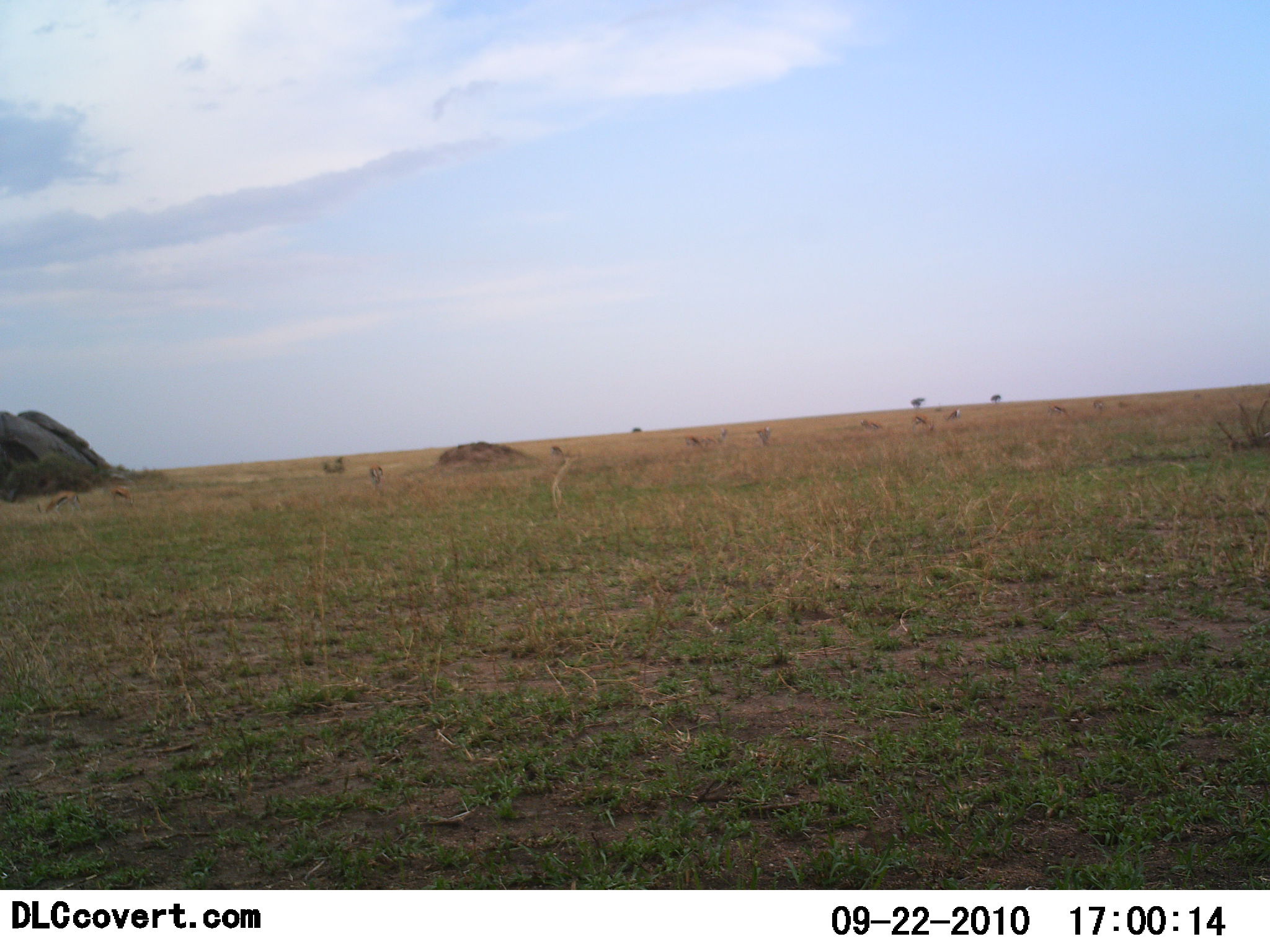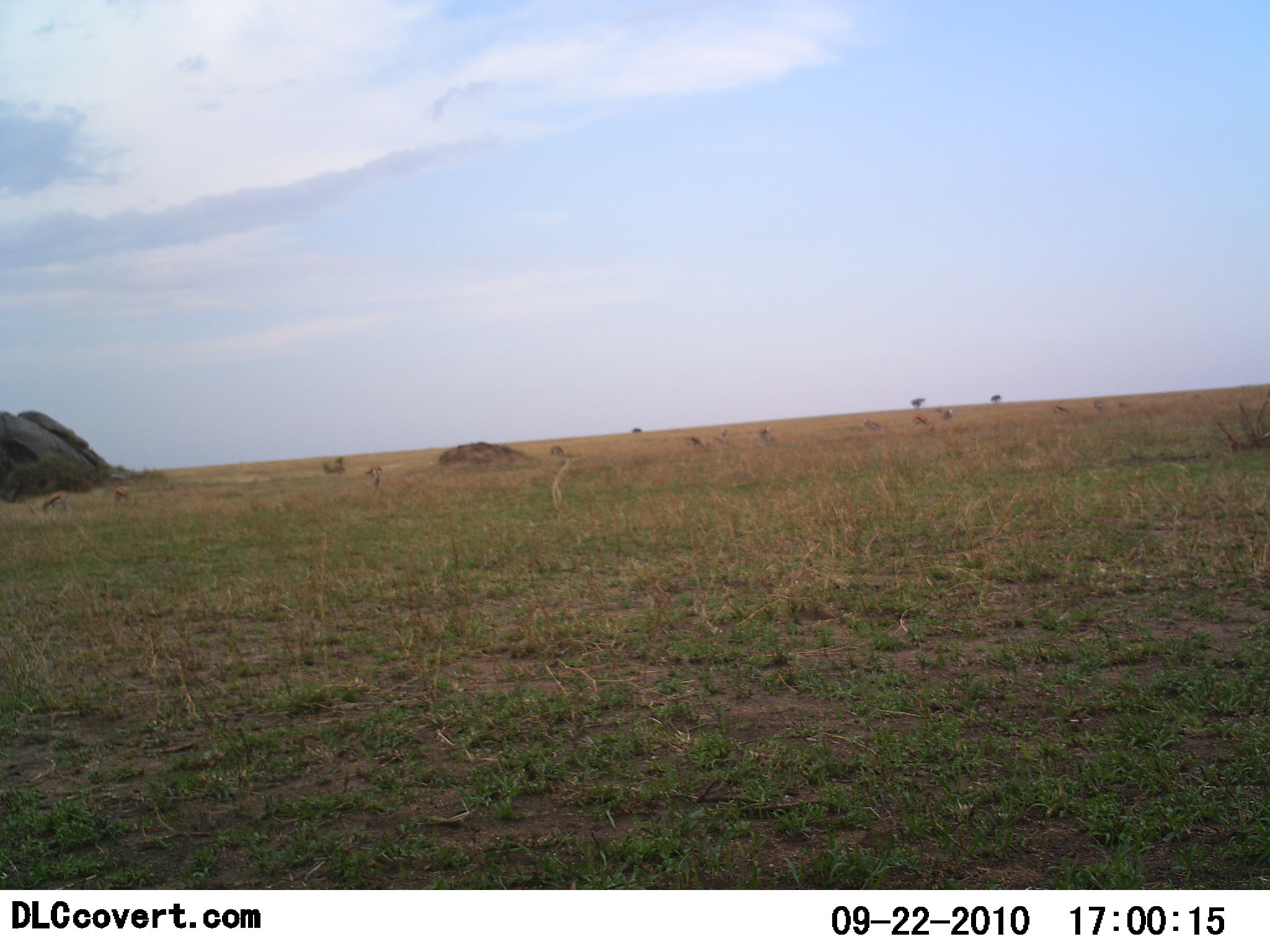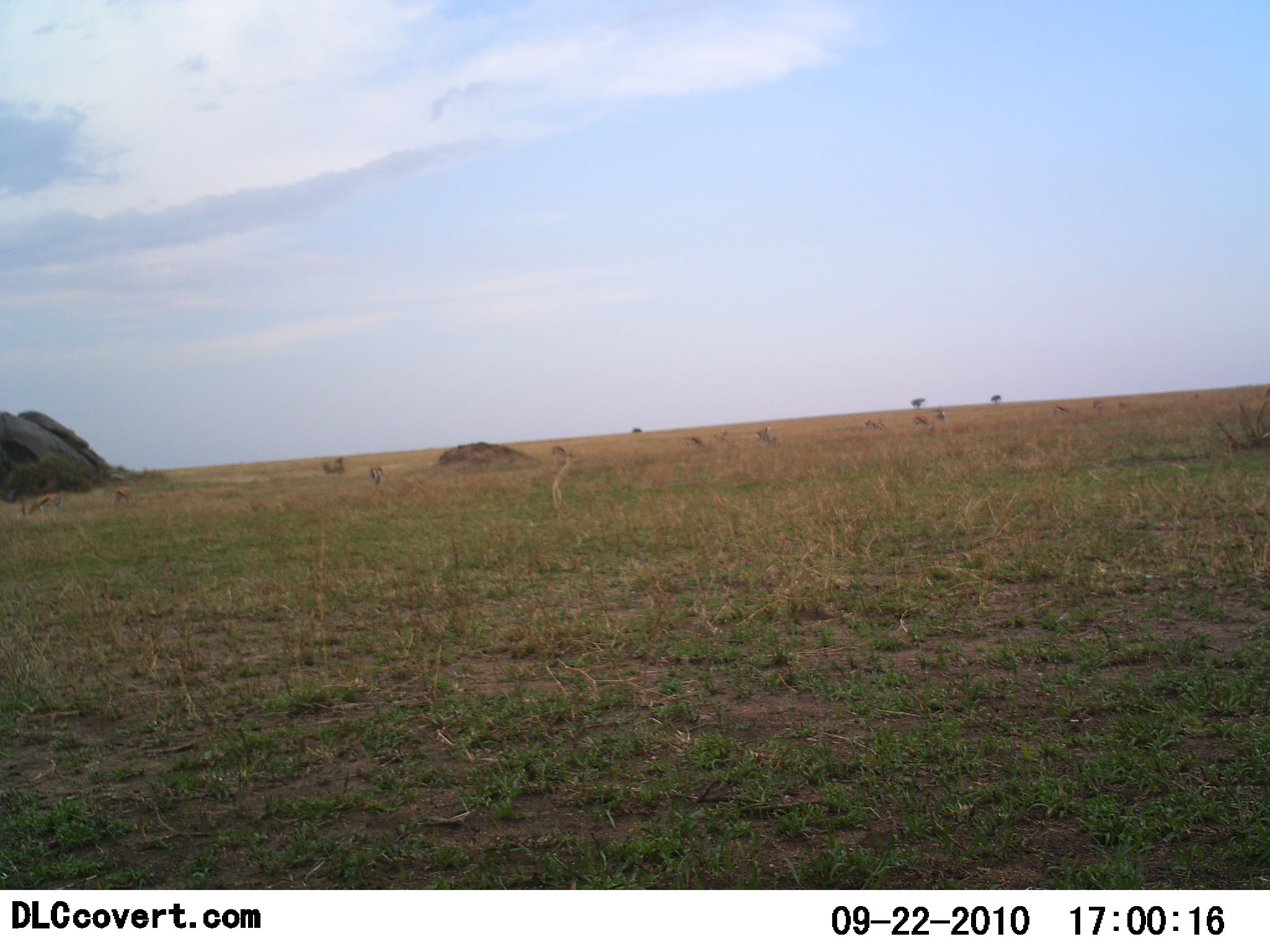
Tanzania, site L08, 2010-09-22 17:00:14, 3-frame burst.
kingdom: Animalia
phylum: Chordata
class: Mammalia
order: Artiodactyla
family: Bovidae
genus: Eudorcas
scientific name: Eudorcas thomsonii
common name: thomson's gazelle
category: gazellethomsons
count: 10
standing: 40%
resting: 0%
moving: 0%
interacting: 0%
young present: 0%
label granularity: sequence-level